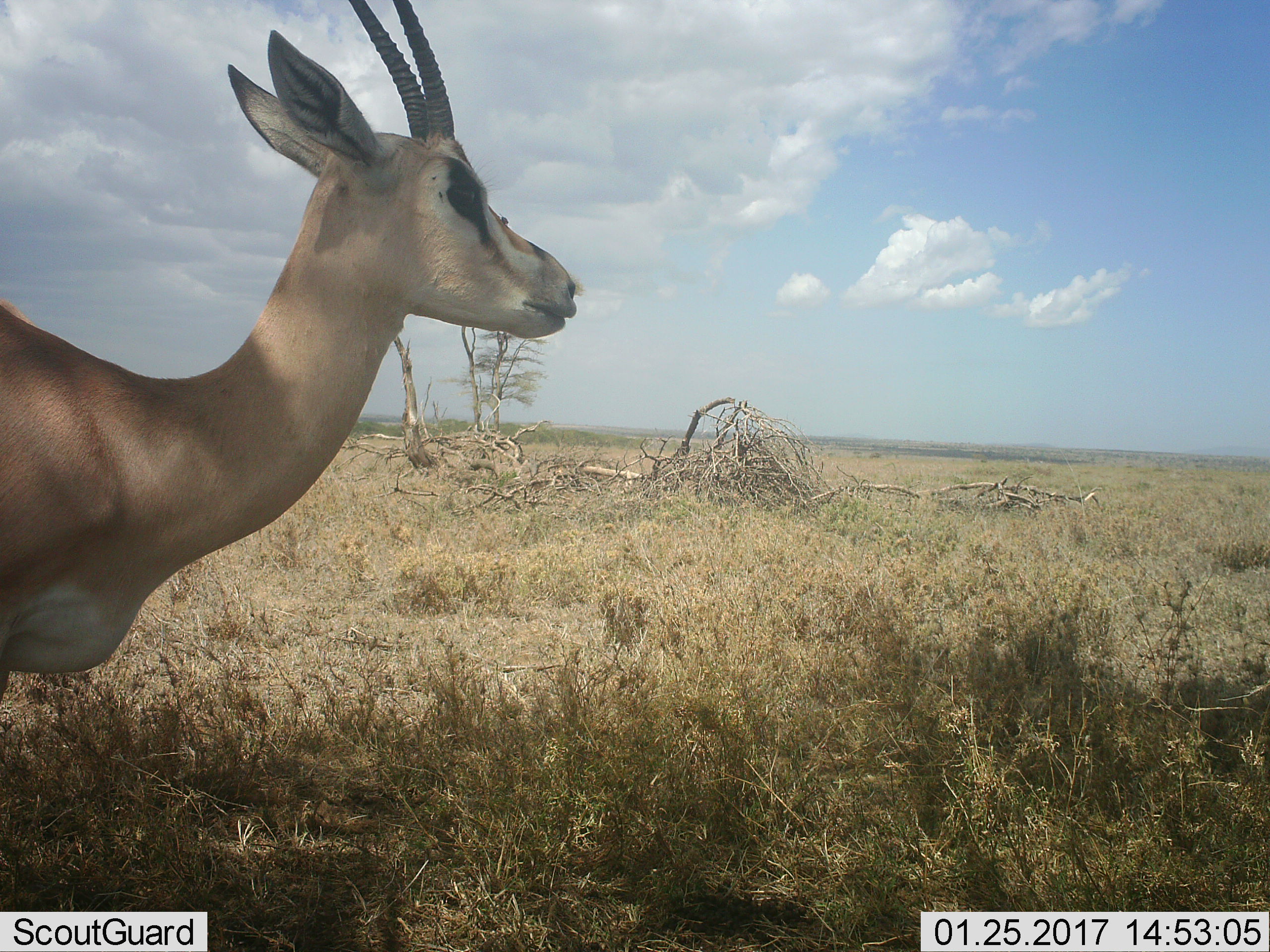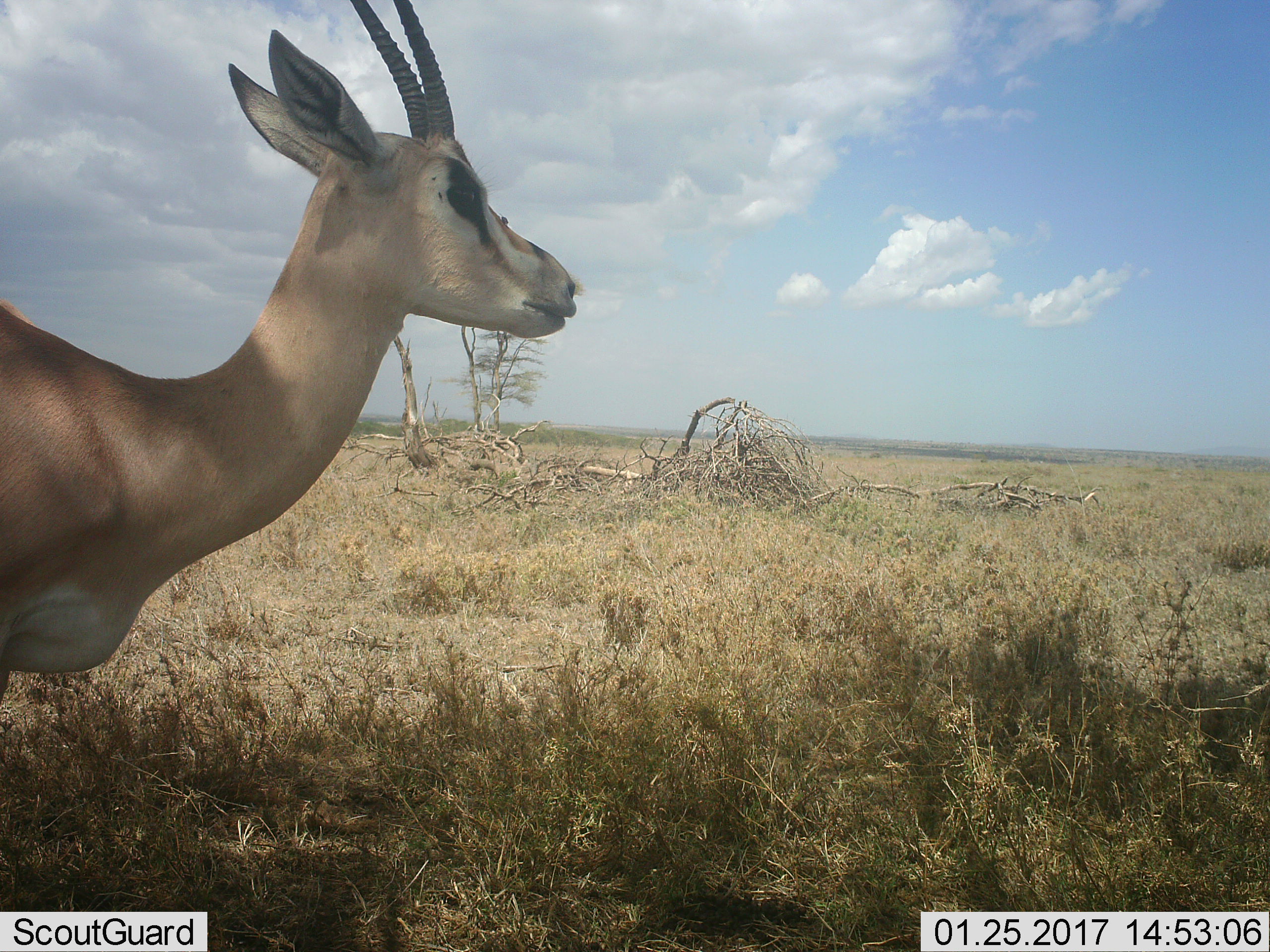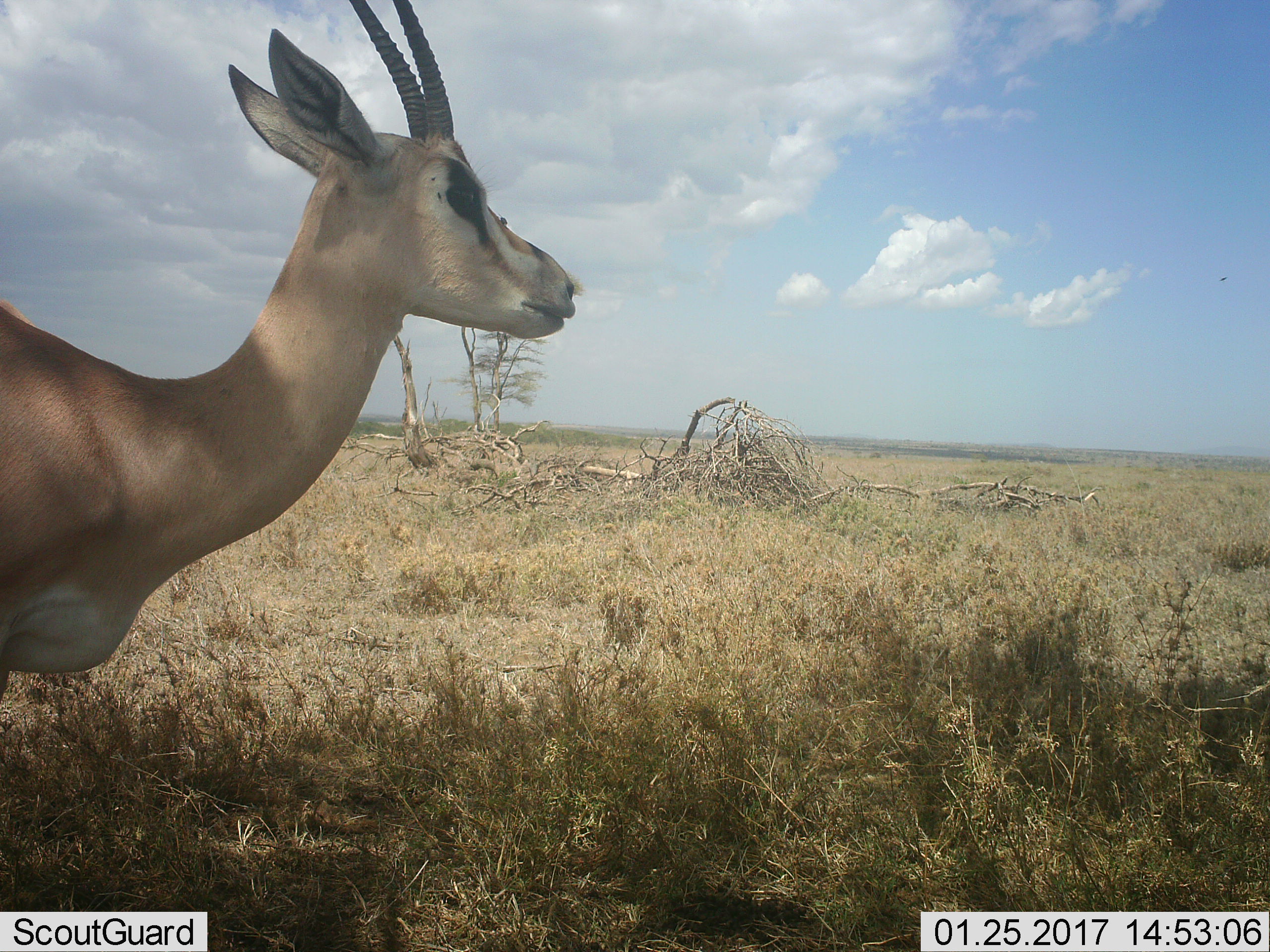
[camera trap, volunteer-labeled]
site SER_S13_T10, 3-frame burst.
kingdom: Animalia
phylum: Chordata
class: Mammalia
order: Artiodactyla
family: Bovidae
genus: Eudorcas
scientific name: Eudorcas thomsonii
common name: thomson's gazelle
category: gazellethomsons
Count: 1.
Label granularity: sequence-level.